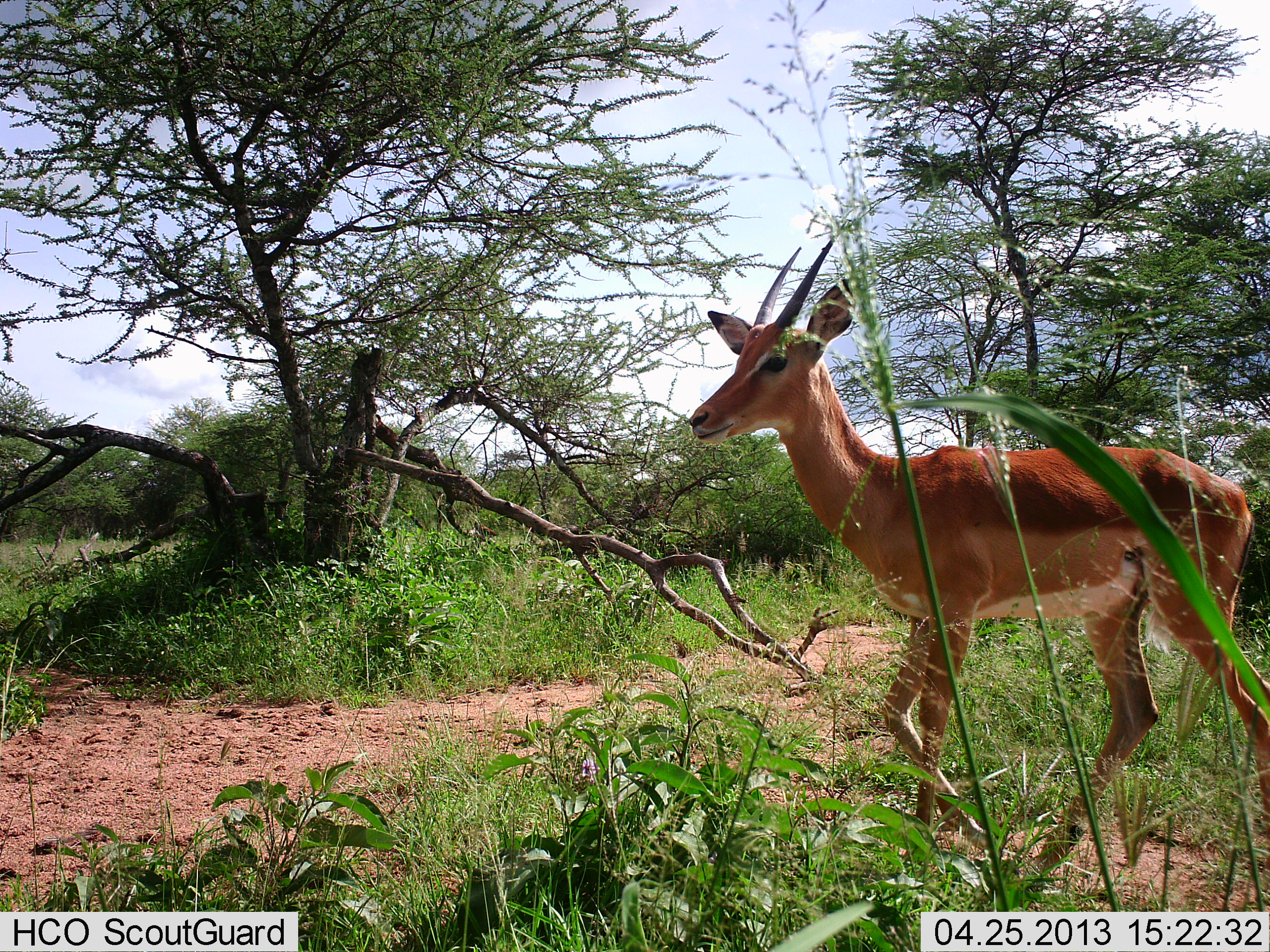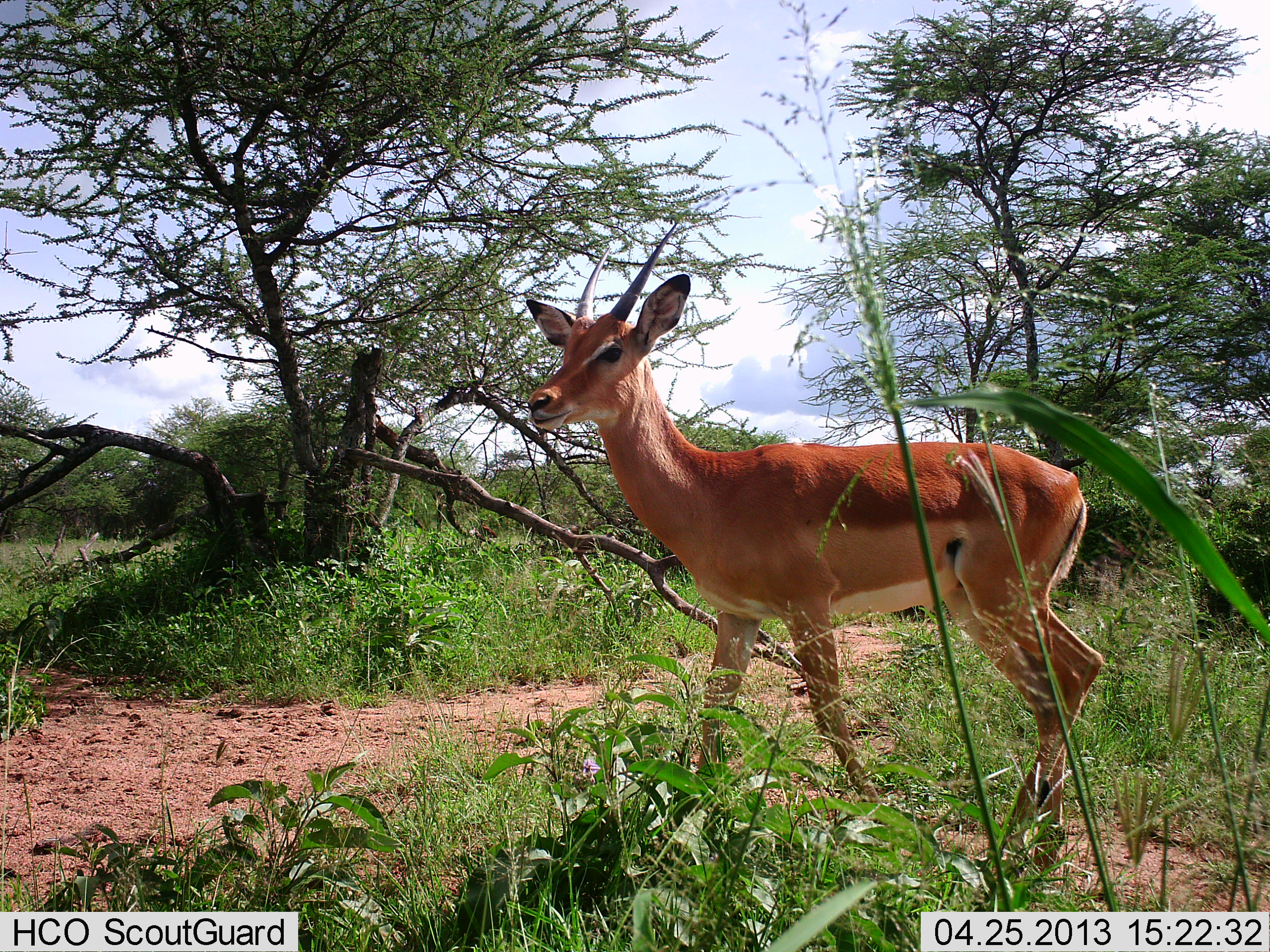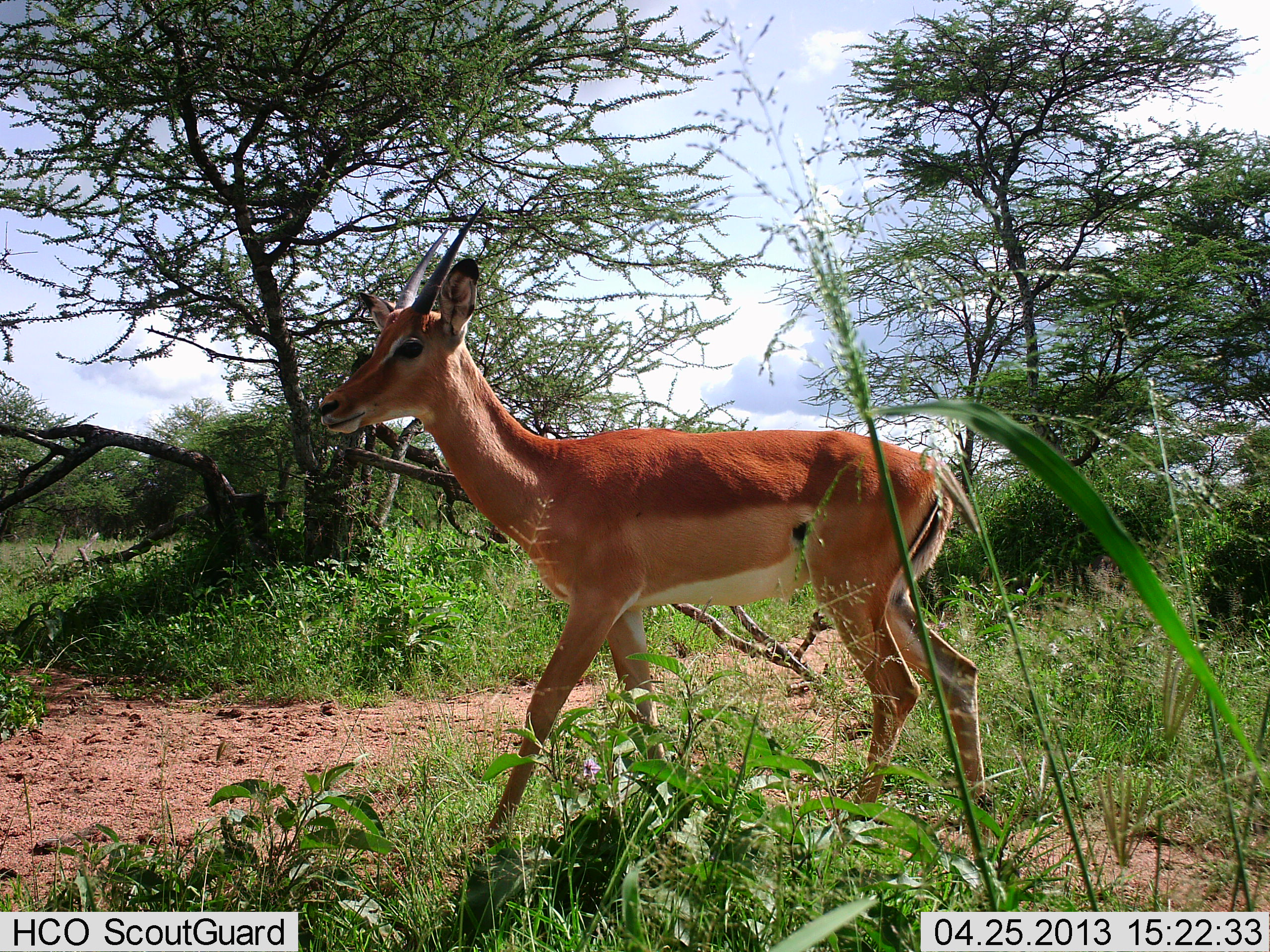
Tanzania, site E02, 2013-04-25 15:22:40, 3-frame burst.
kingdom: Animalia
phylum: Chordata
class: Mammalia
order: Artiodactyla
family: Bovidae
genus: Nanger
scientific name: Nanger granti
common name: grant's gazelle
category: gazellegrants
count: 1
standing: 54%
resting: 0%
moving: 46%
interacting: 0%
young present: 0%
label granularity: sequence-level